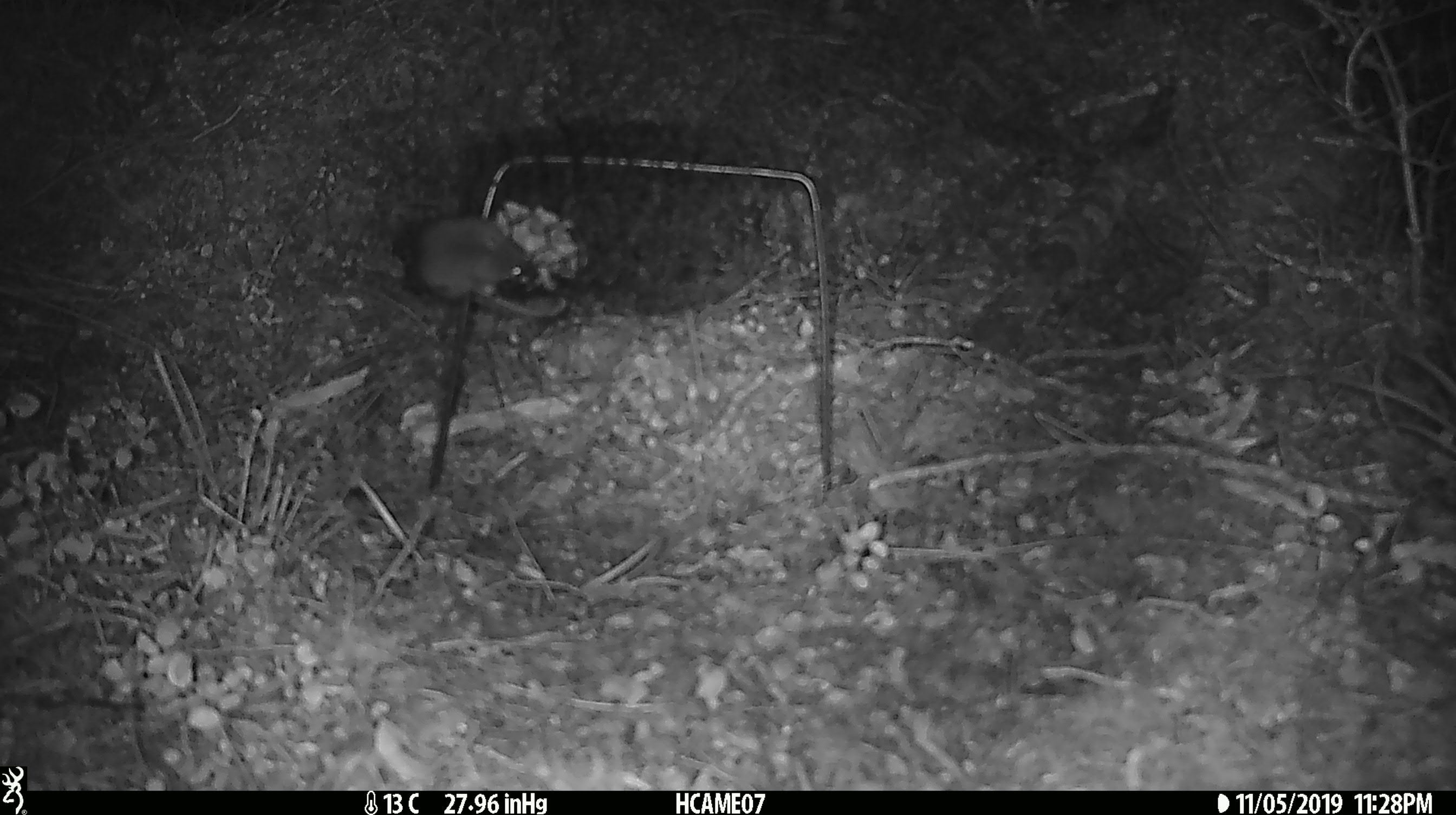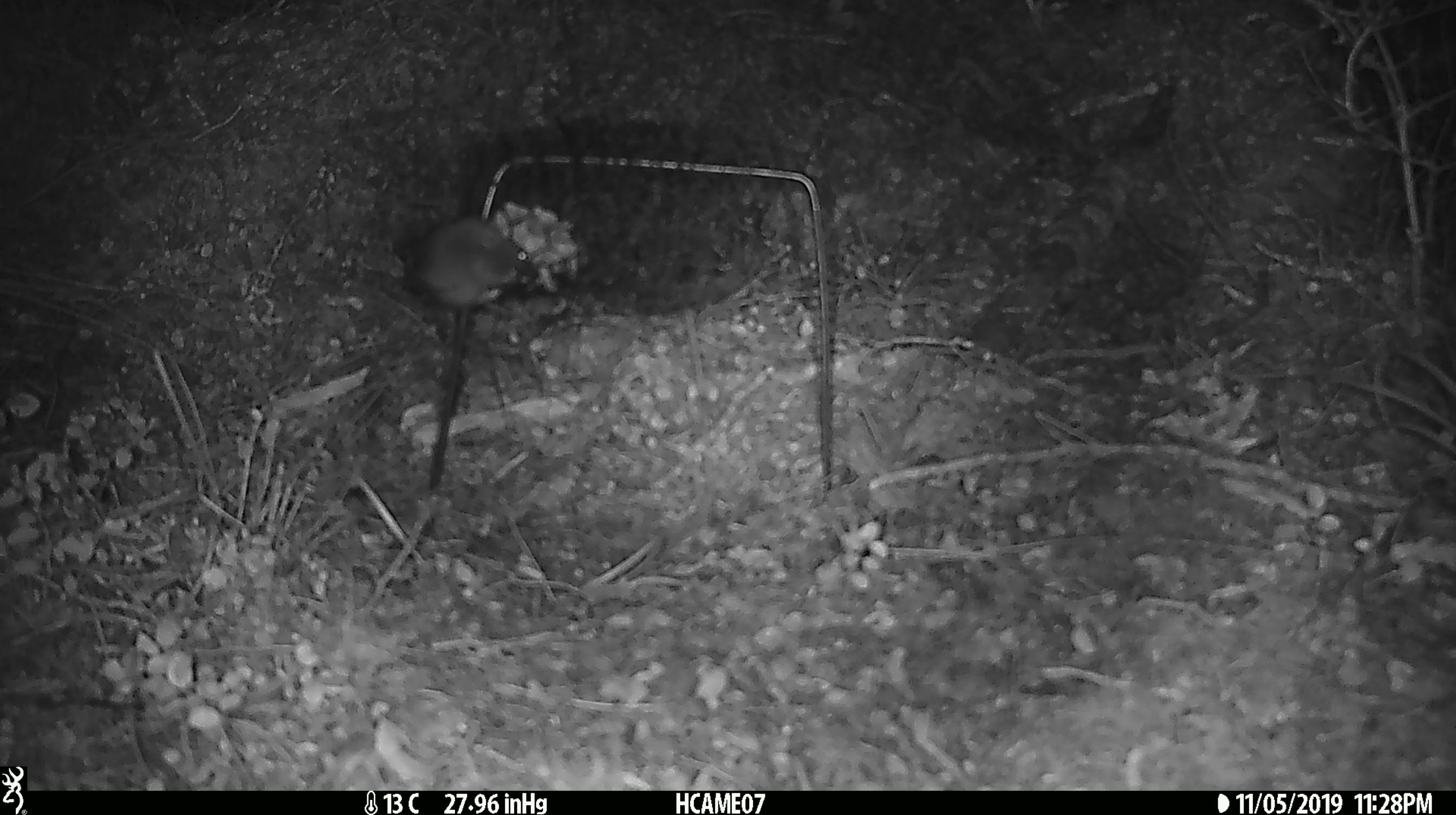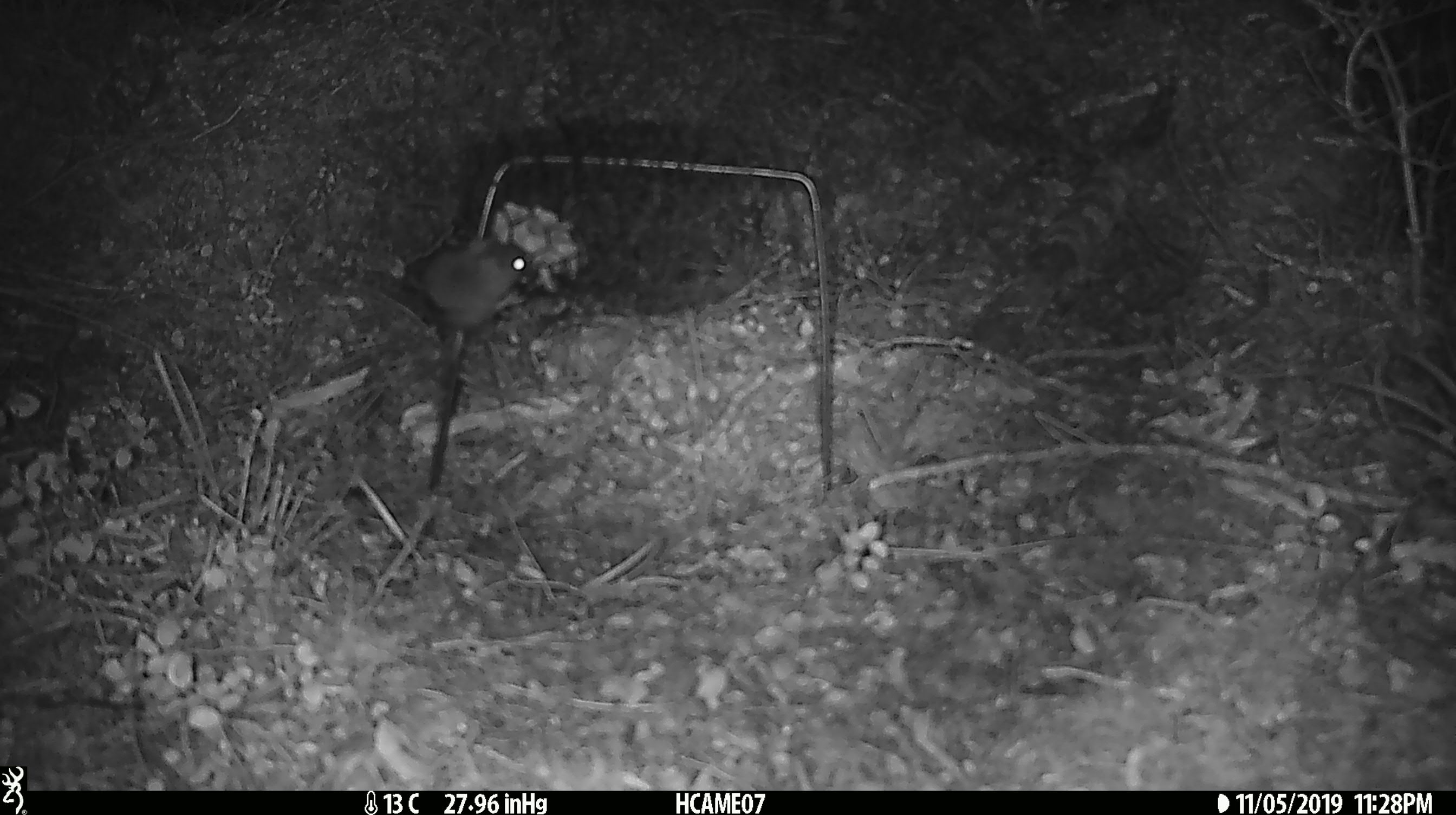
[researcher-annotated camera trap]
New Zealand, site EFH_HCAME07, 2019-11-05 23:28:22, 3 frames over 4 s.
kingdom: Animalia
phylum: Chordata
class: Mammalia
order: Rodentia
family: Muridae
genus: Mus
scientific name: Mus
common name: mouse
Mouse (Mus).